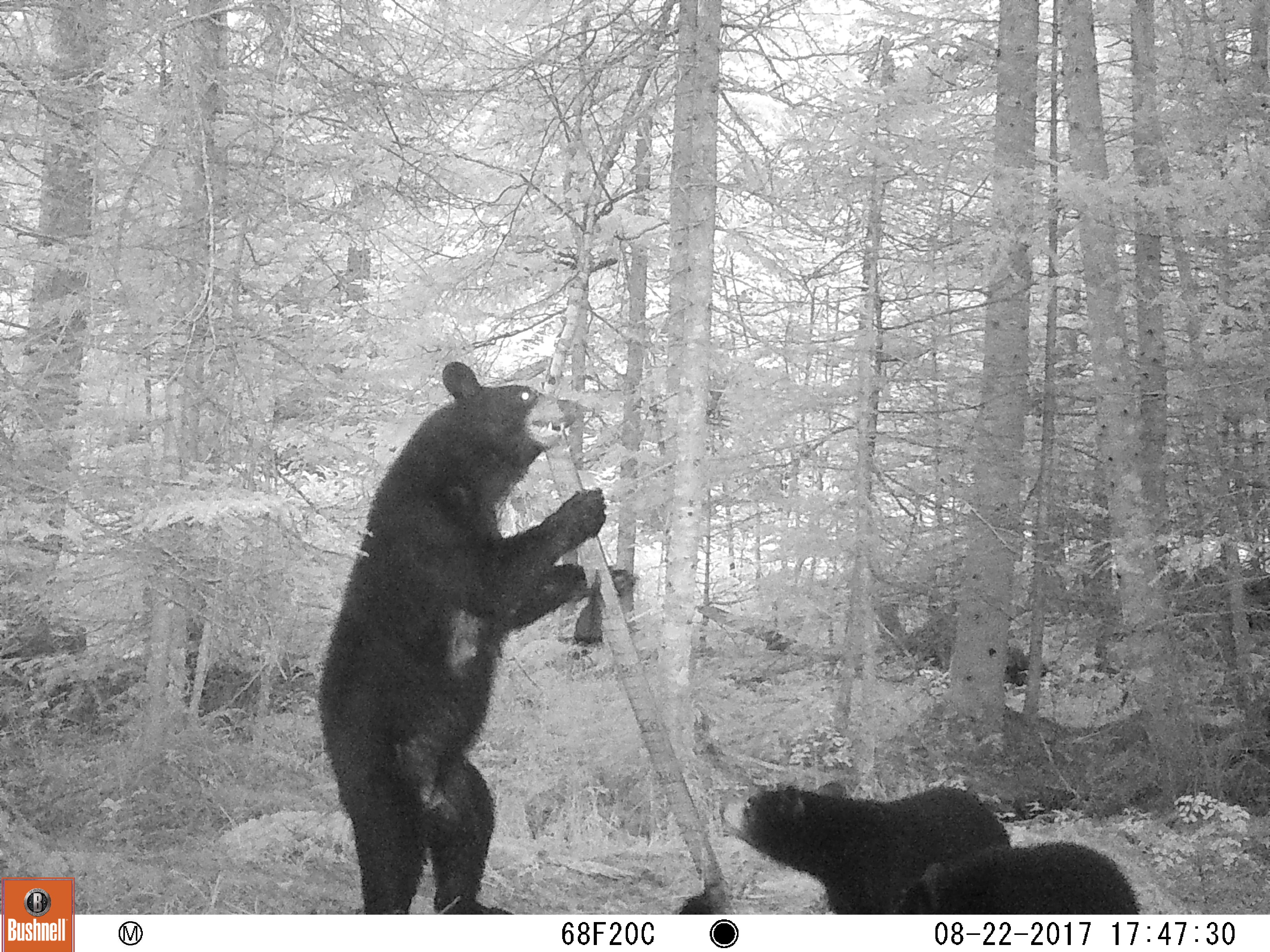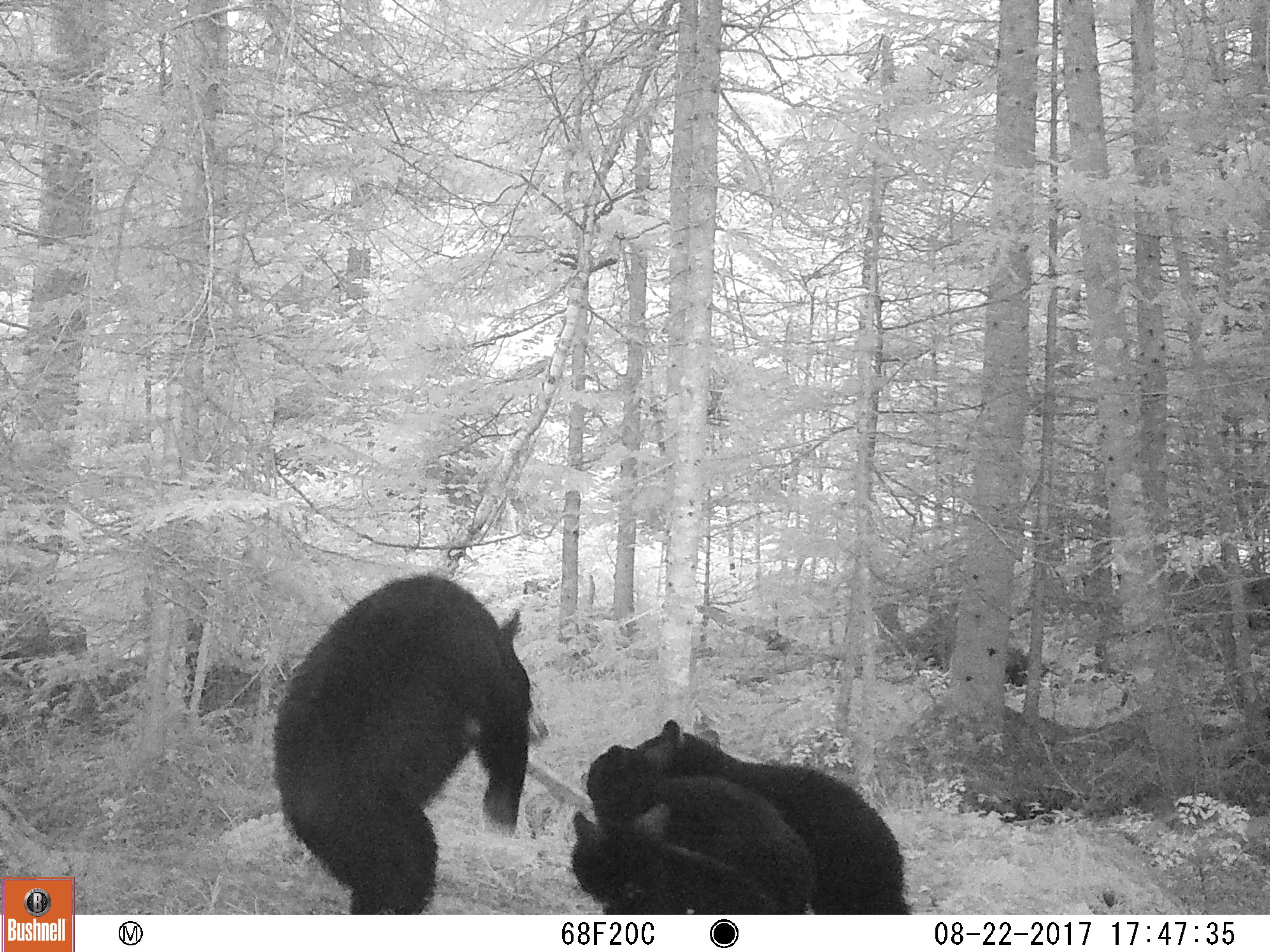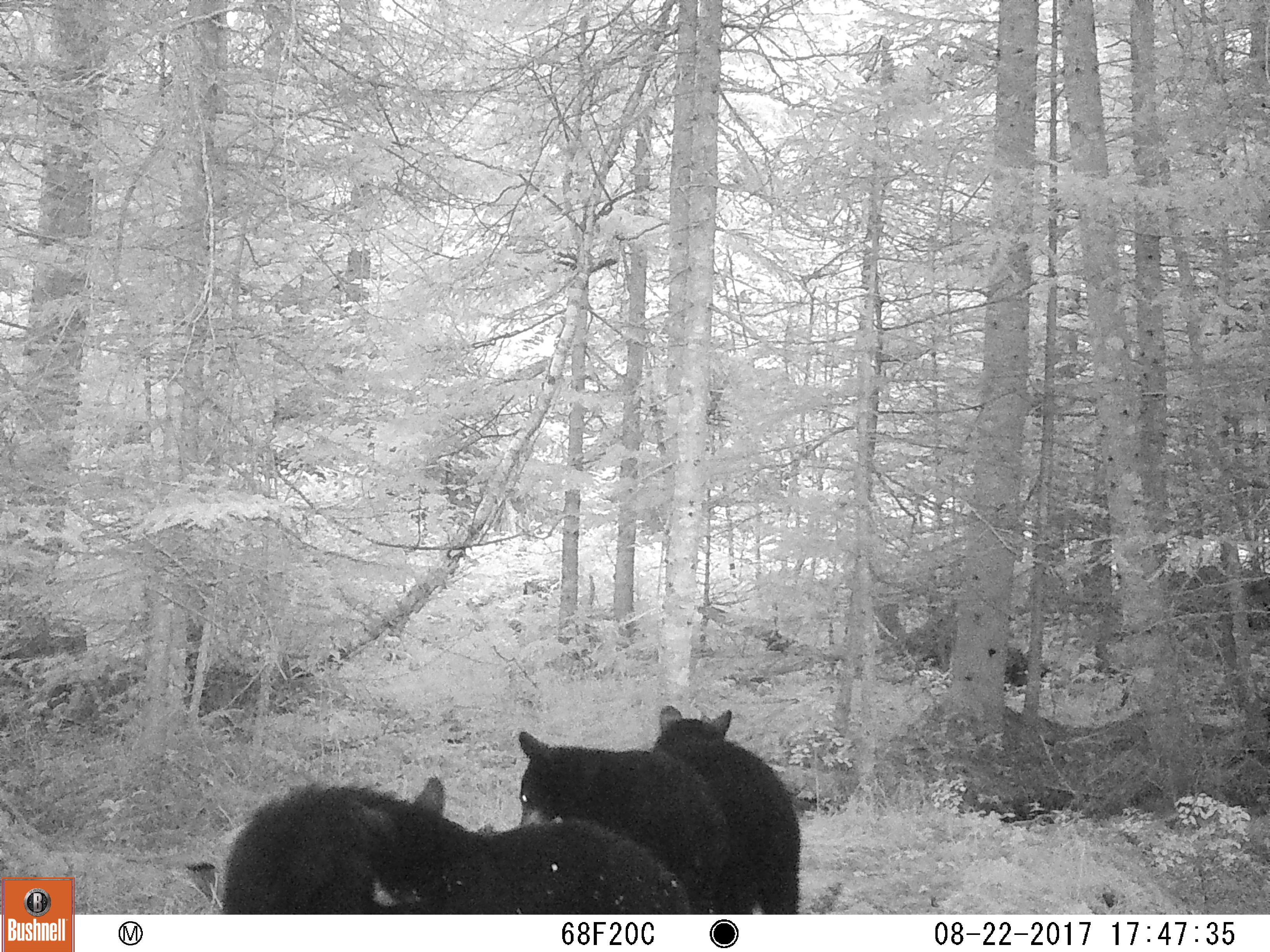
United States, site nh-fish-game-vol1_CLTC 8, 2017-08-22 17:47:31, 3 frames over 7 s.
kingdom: Animalia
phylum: Chordata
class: Mammalia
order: Carnivora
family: Ursidae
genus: Ursus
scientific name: Ursus americanus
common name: black bear